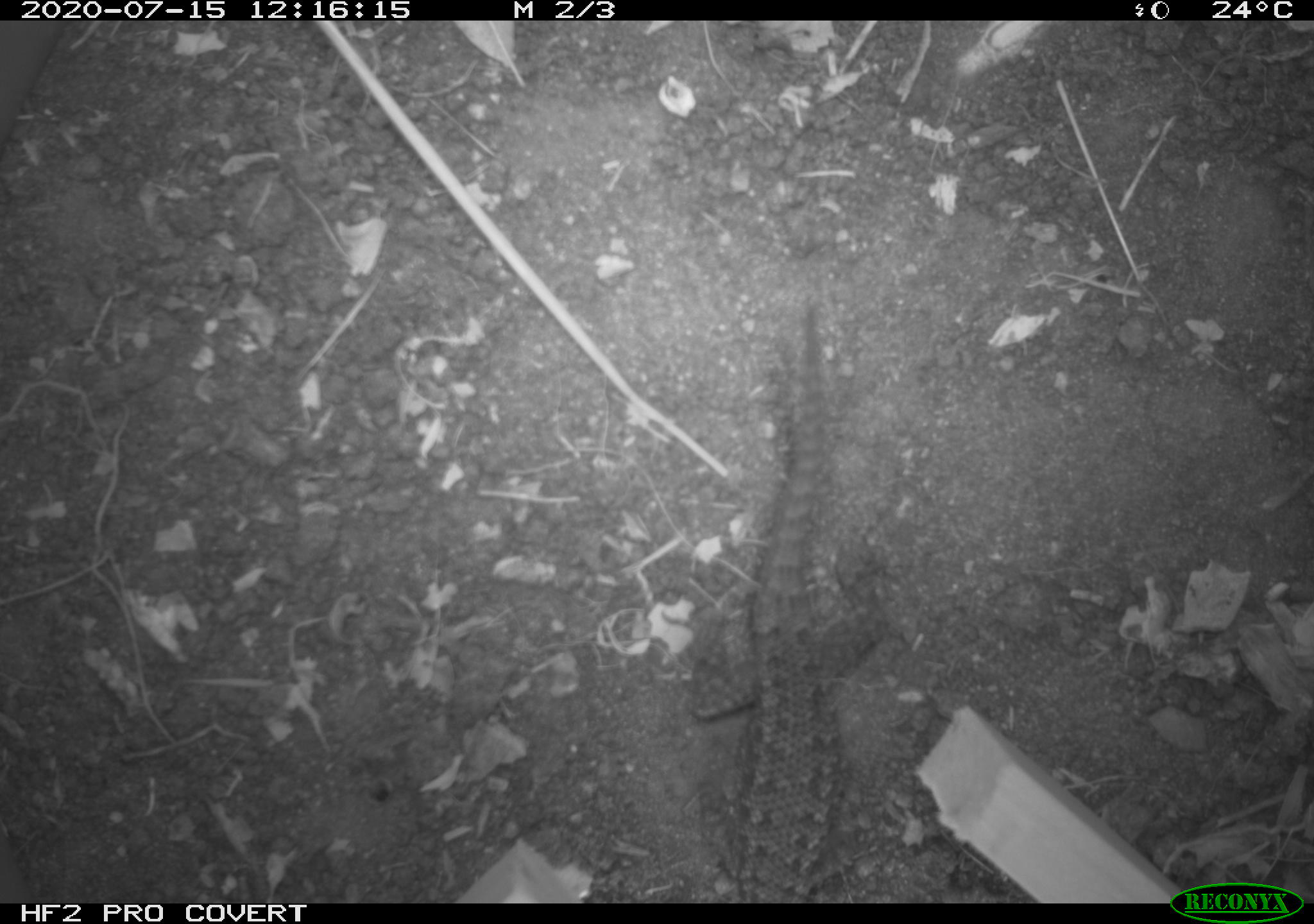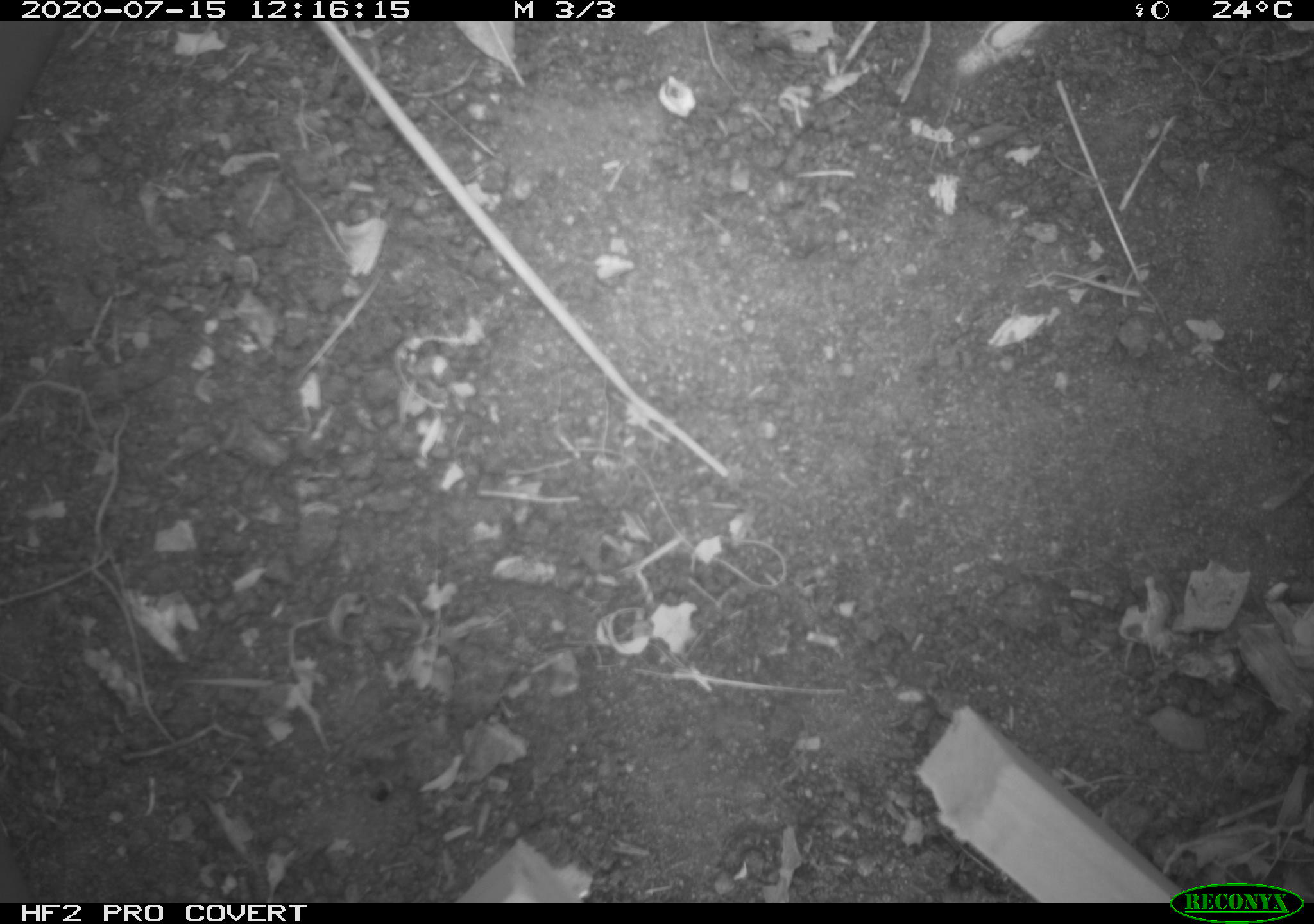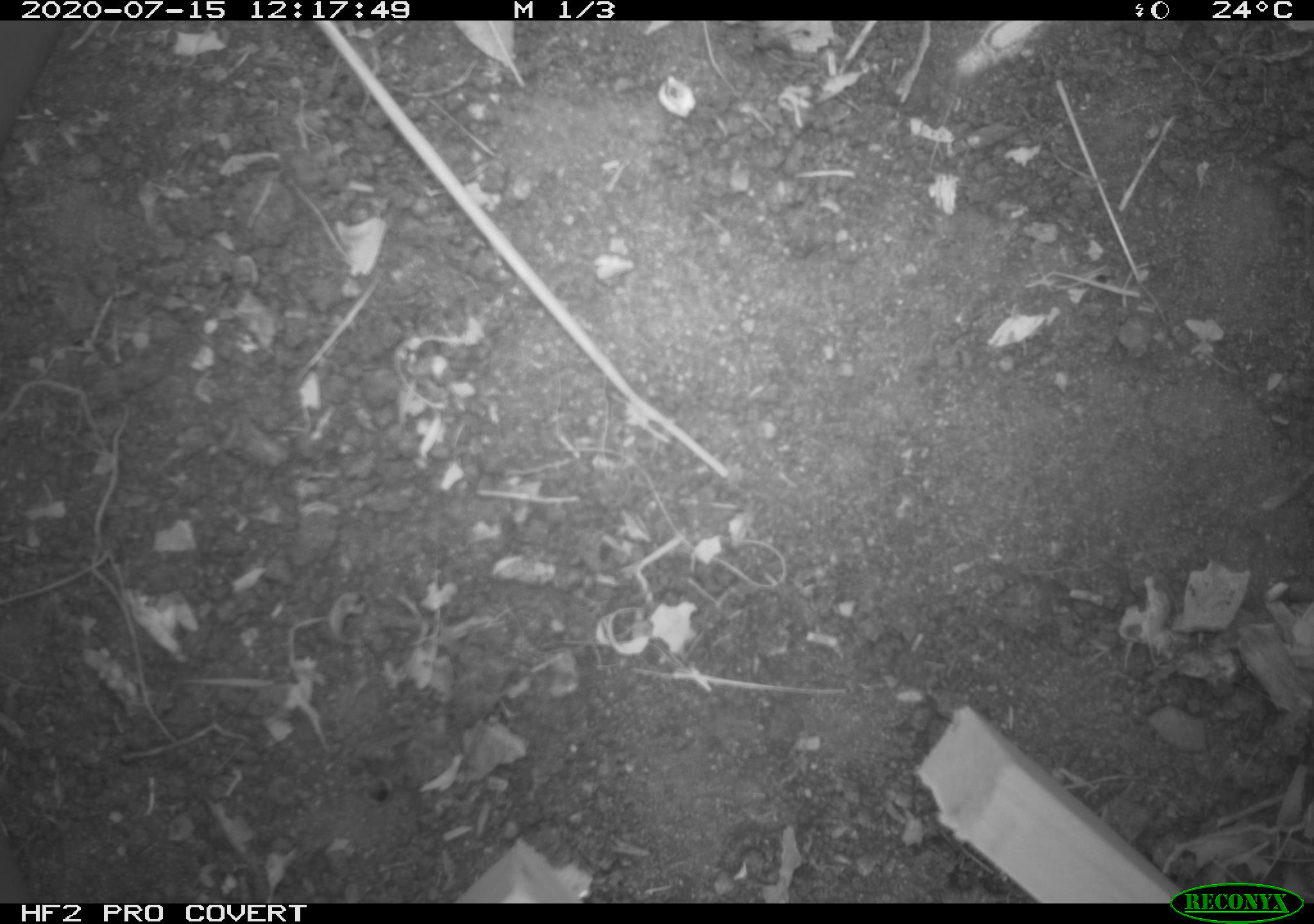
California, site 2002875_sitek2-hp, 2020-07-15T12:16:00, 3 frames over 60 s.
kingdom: Animalia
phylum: Chordata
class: Reptilia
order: Squamata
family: Phrynosomatidae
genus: Sceloporus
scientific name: Sceloporus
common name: spiny lizards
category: sceloporus species